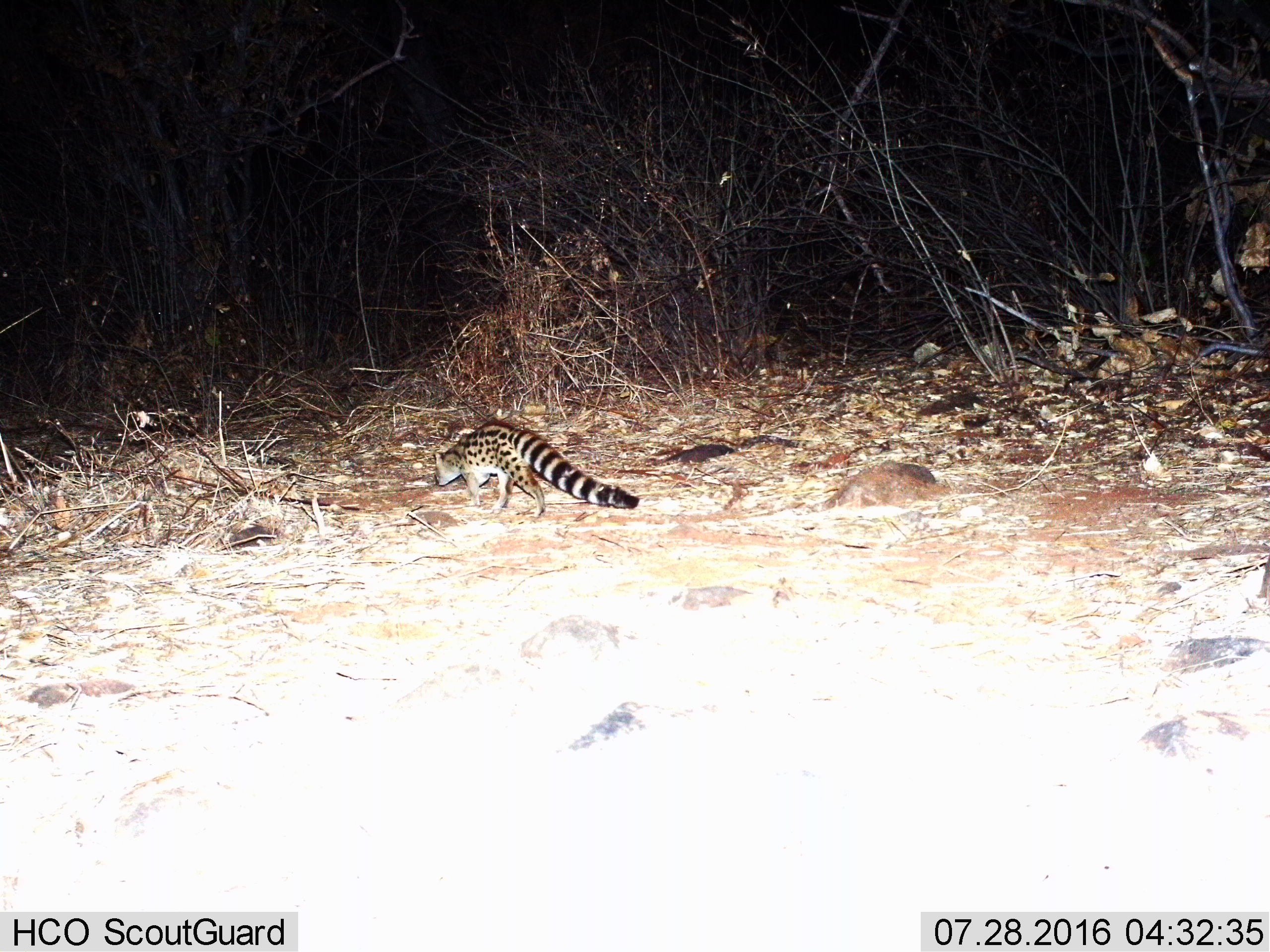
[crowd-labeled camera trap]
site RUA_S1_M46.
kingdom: Animalia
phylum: Chordata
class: Mammalia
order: Carnivora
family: Viverridae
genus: Genetta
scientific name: Genetta genetta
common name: small-spotted genet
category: genetcommonsmallspotted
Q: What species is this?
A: Genetcommonsmallspotted (small-spotted genet) (Genetta genetta).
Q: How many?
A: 1.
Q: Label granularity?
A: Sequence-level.